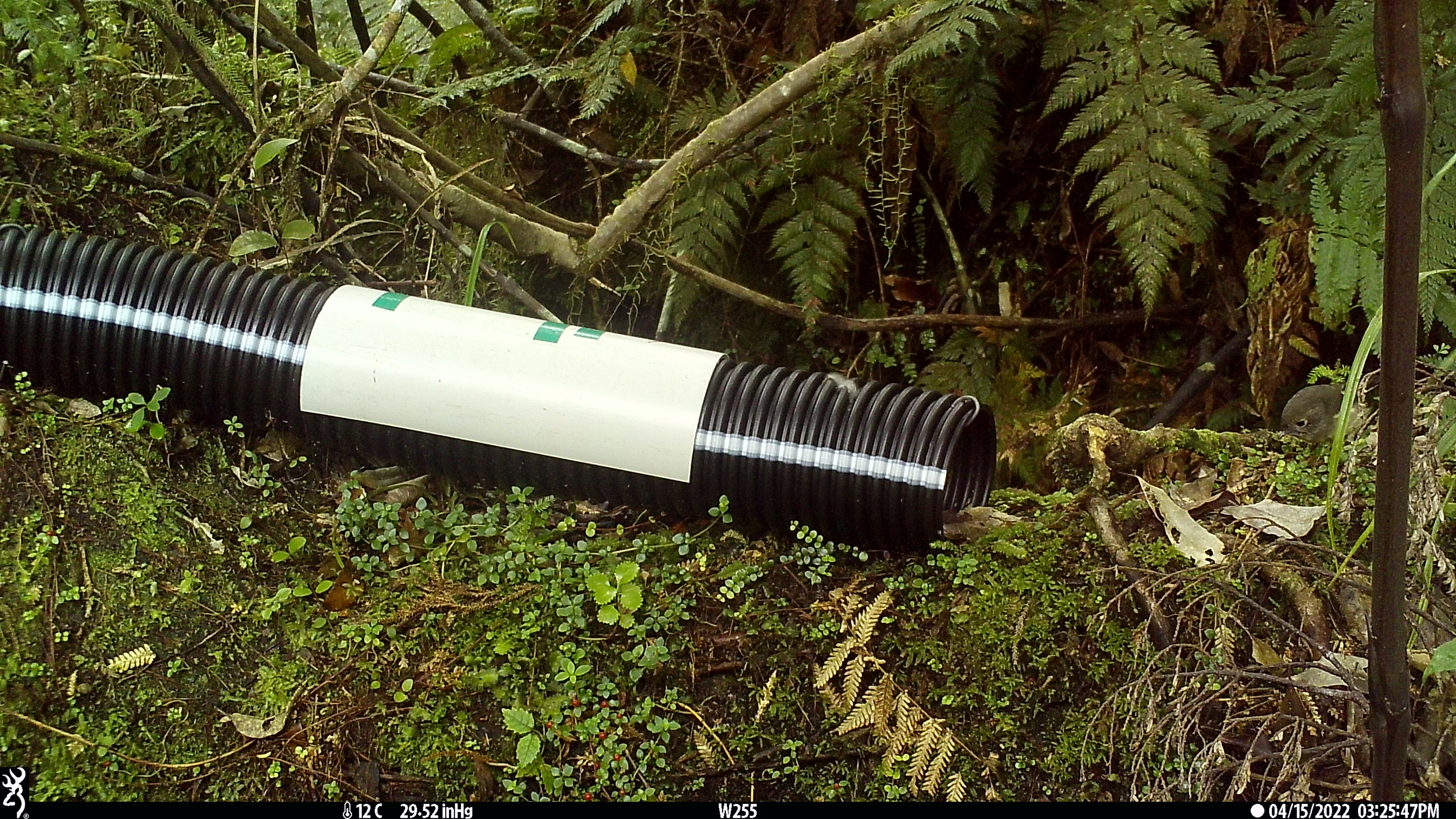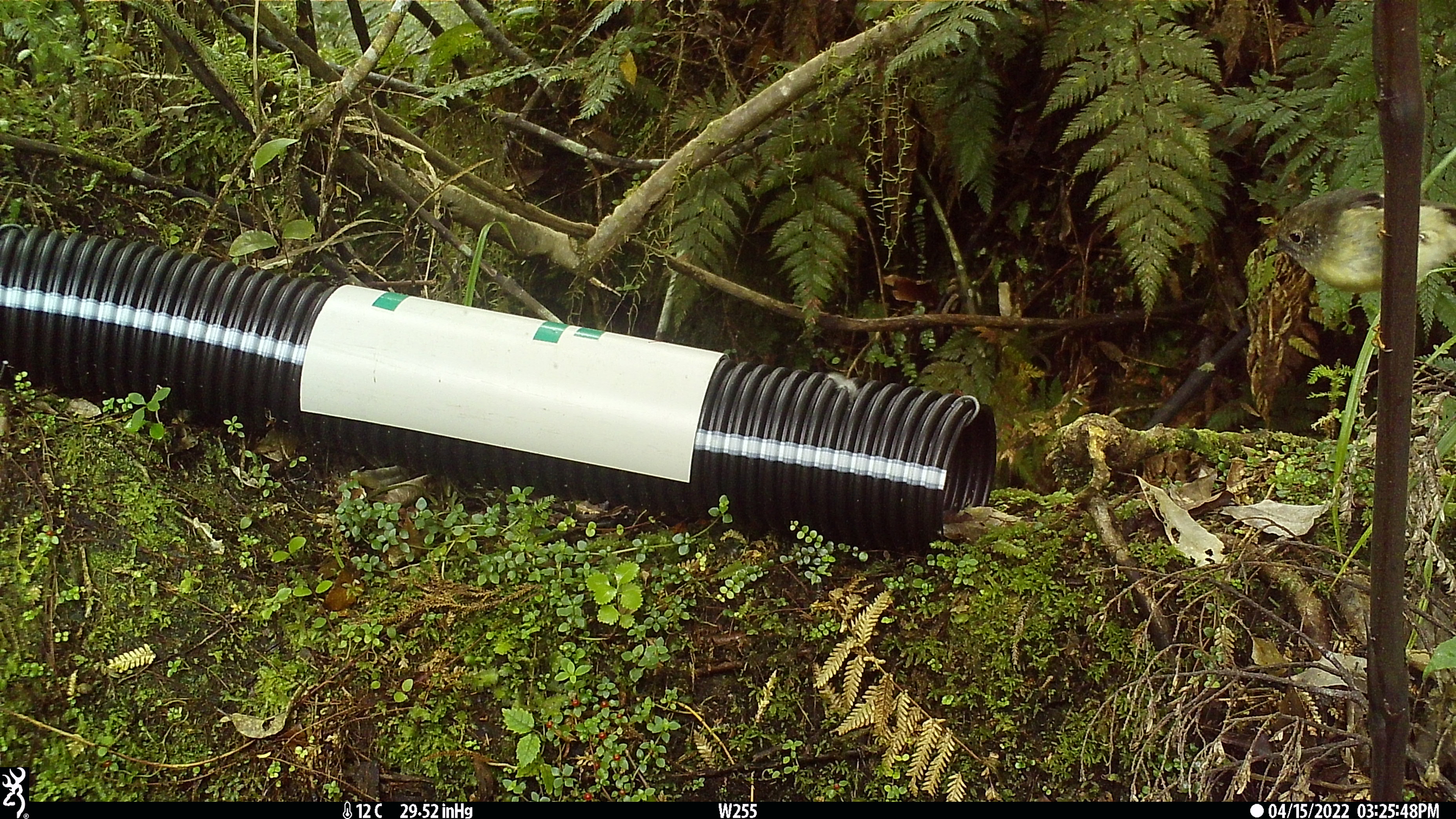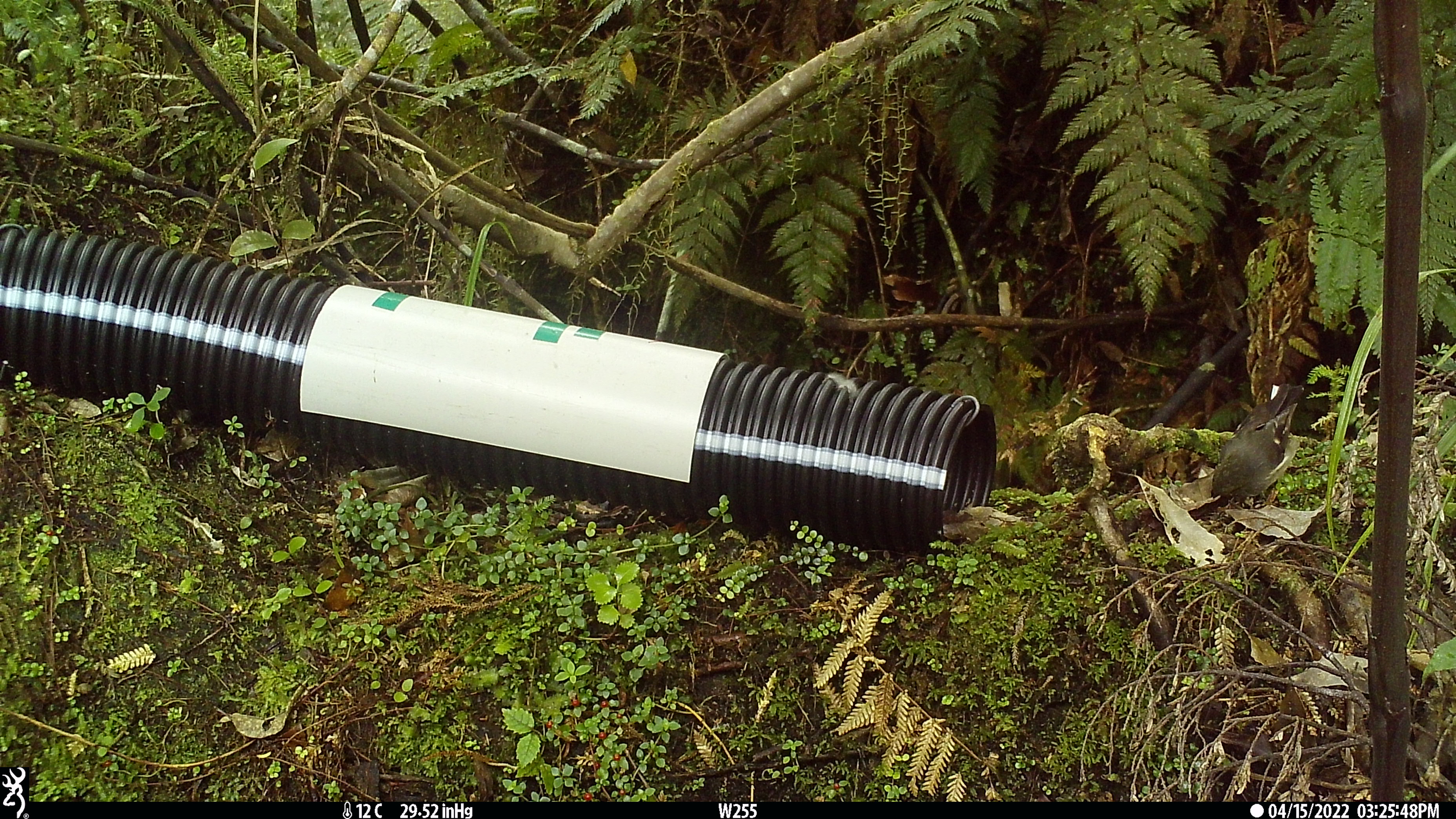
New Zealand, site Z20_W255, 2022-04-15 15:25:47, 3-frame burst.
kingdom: Animalia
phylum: Chordata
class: Aves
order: Passeriformes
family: Petroicidae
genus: Petroica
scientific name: Petroica macrocephala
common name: tomtit